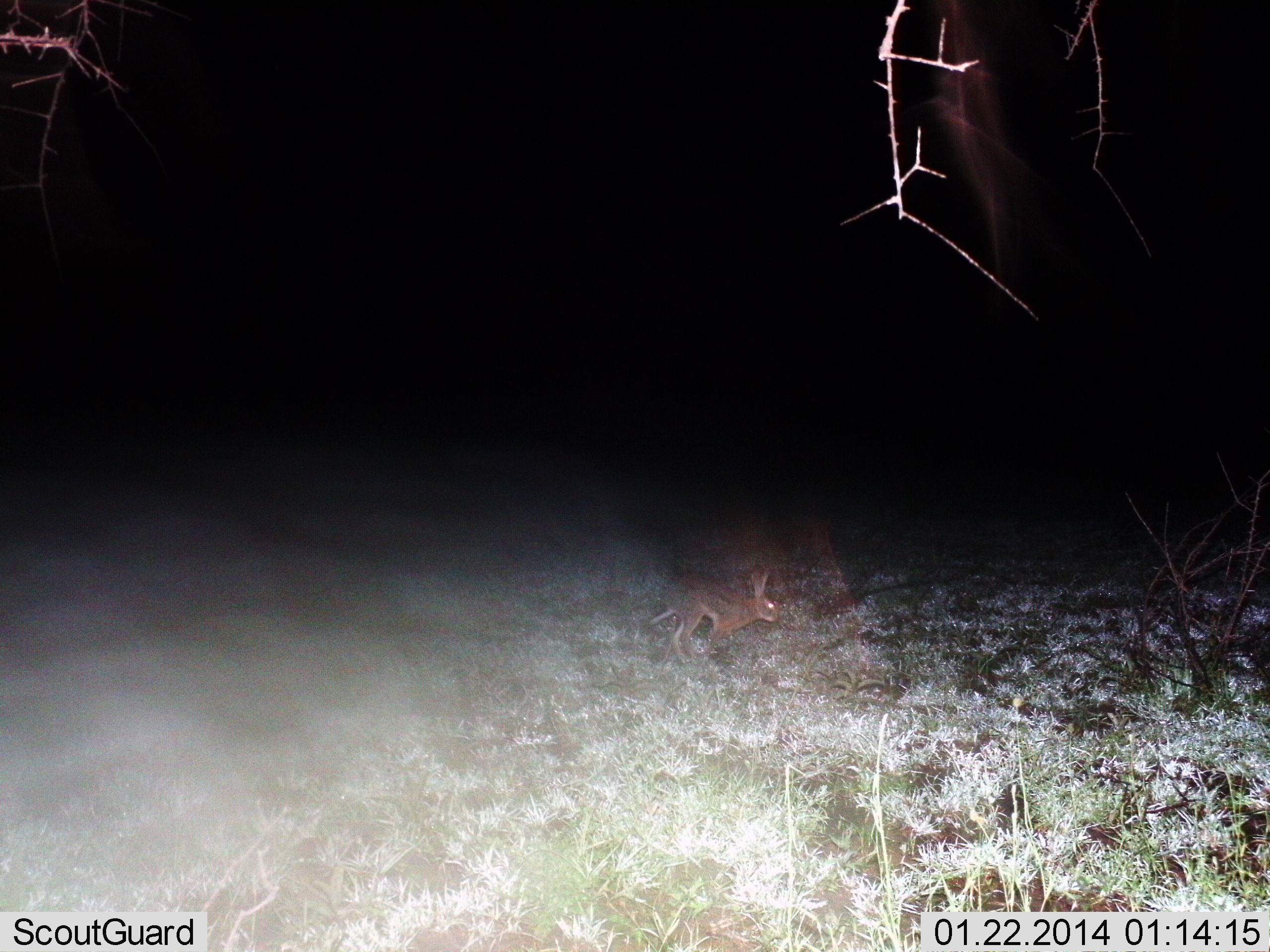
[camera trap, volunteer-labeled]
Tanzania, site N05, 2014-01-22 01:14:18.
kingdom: Animalia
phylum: Chordata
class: Mammalia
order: Lagomorpha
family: Leporidae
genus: Lepus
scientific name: Lepus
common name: hare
Hare (Lepus), count 1. Behavior (volunteer vote fractions): standing 0%, resting 0%, moving 100%, interacting 0%. Young present (vote fraction): 0%. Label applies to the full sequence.